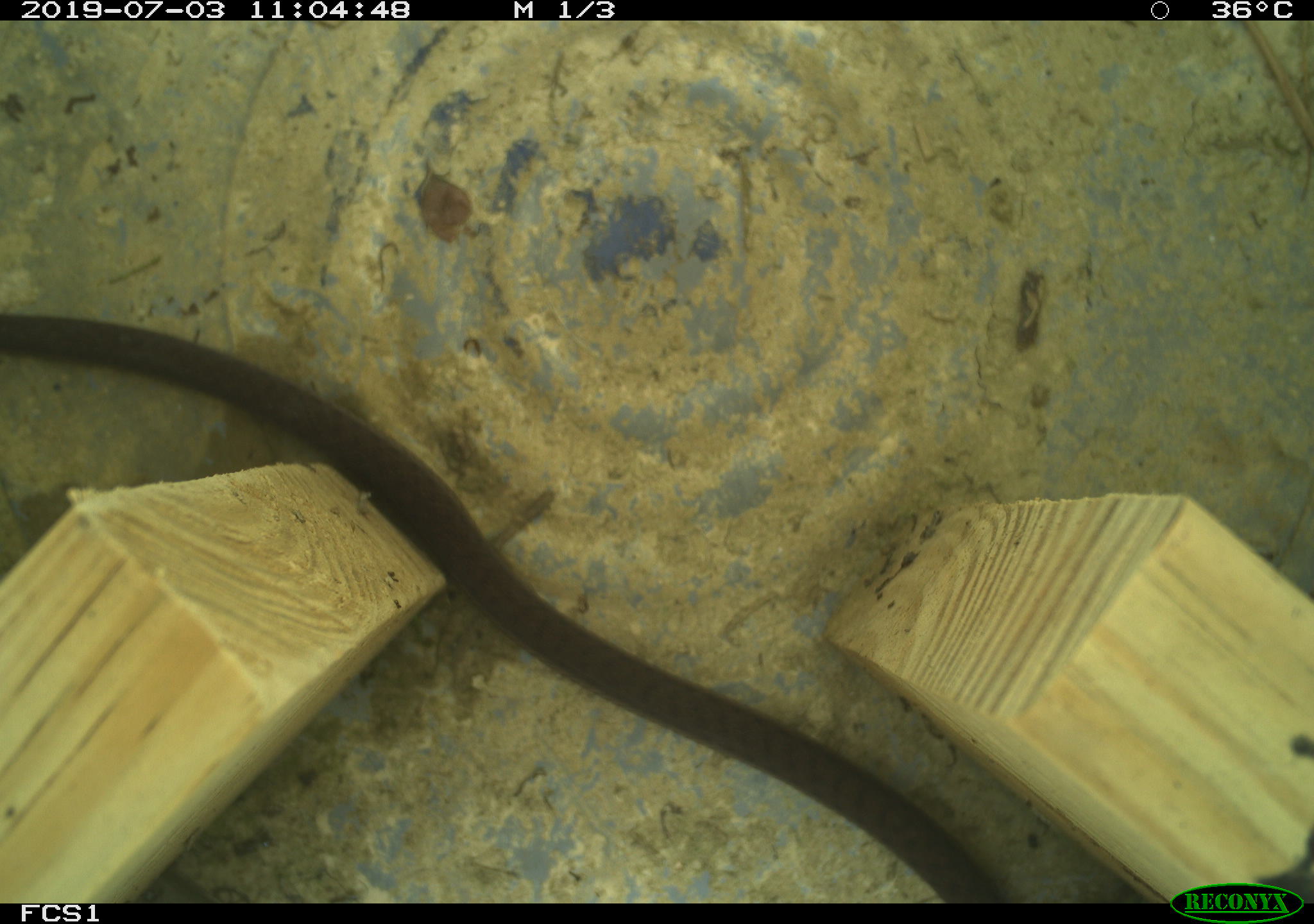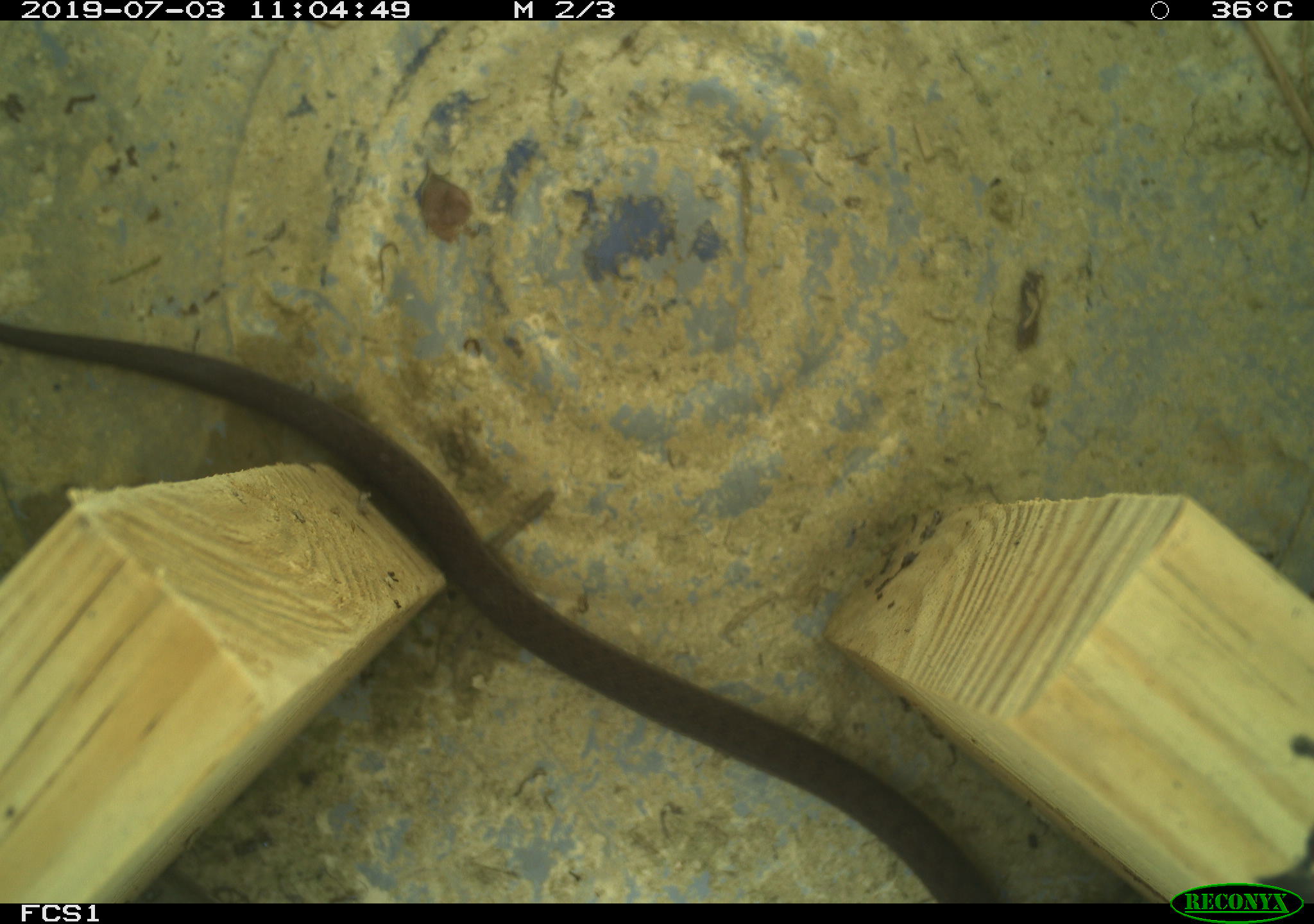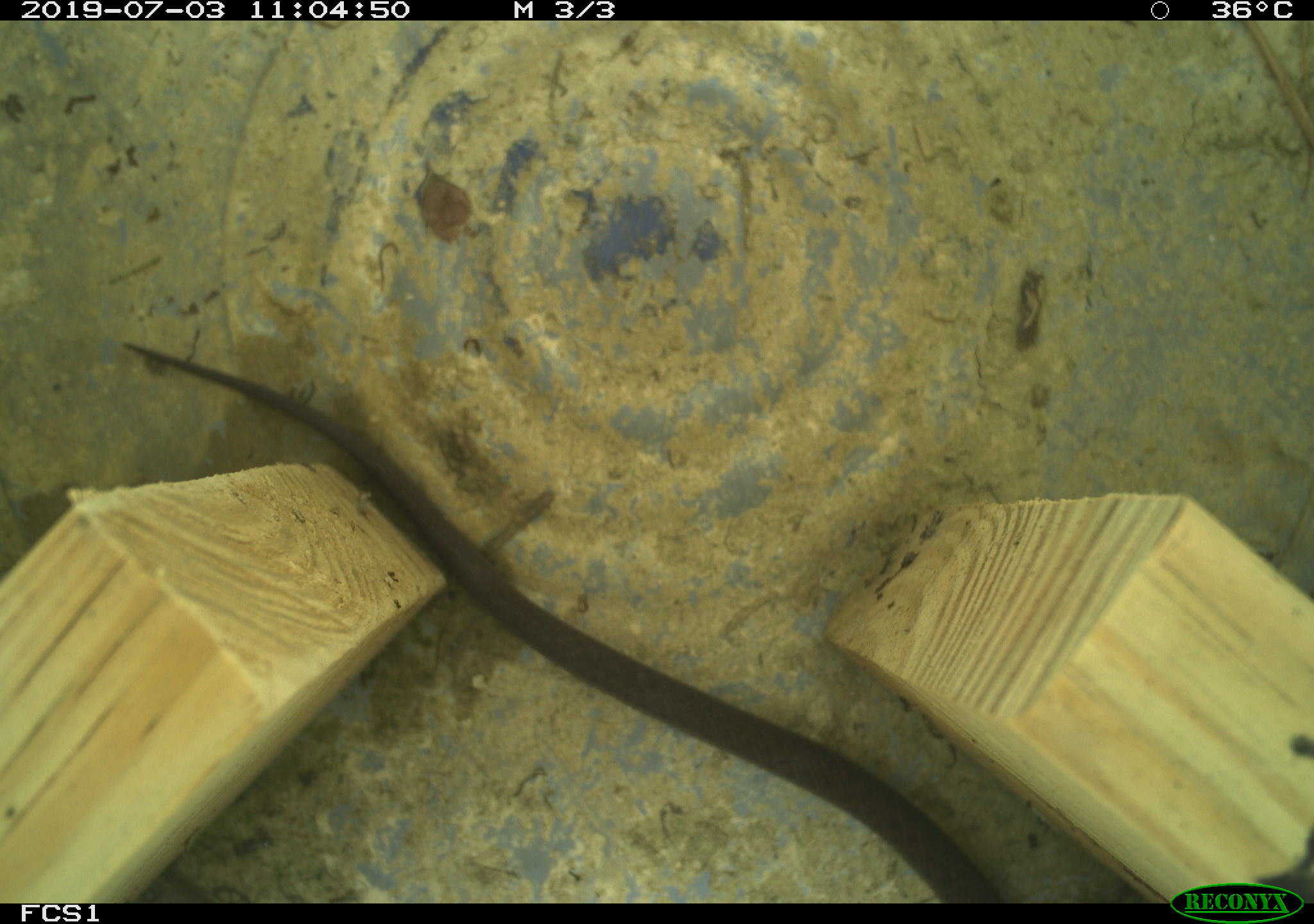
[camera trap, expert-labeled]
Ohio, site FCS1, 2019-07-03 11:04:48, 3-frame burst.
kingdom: Animalia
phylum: Chordata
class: Reptilia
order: Squamata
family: Colubridae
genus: Thamnophis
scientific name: Thamnophis sirtalis sirtalis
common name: eastern gartersnake